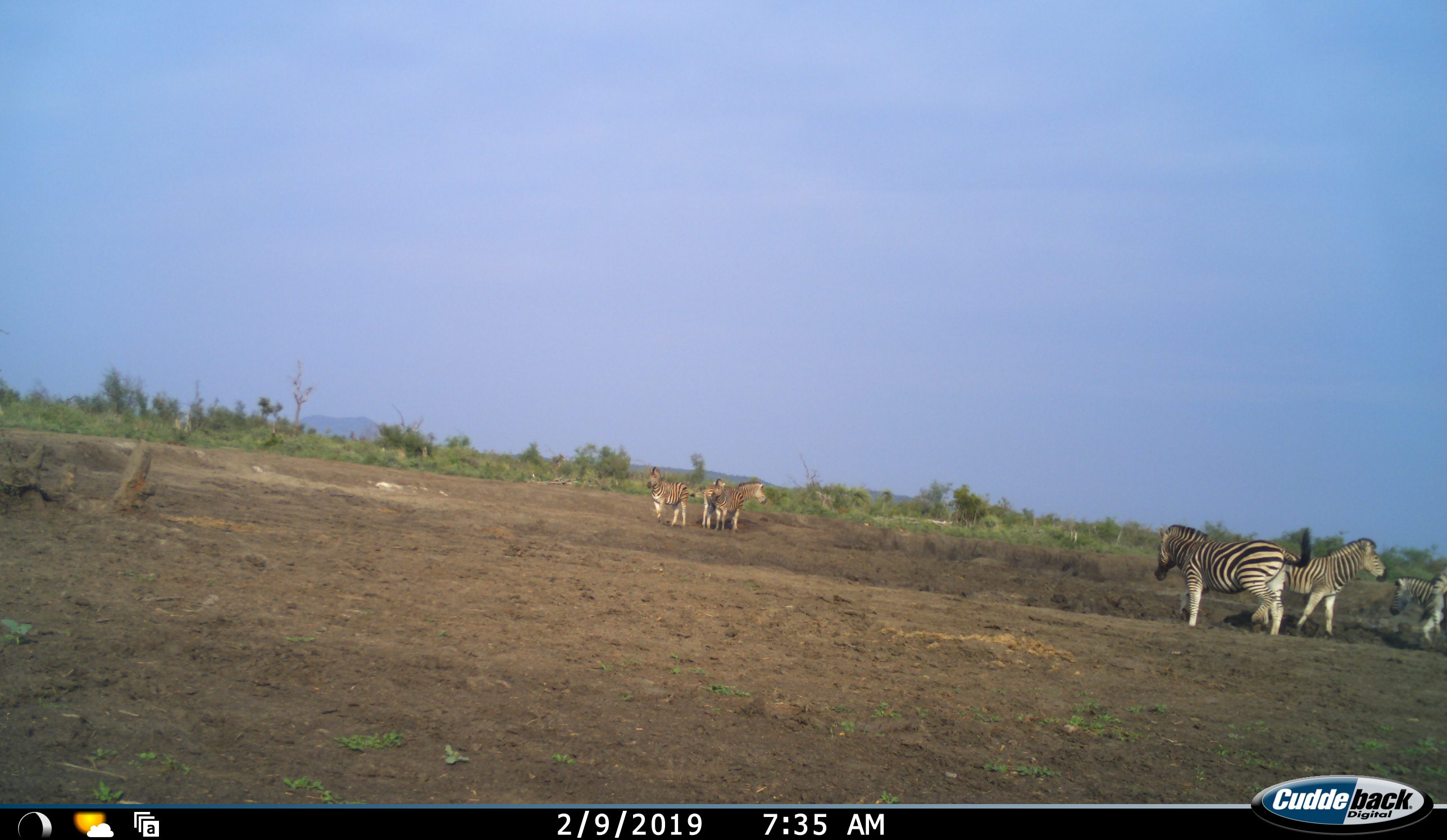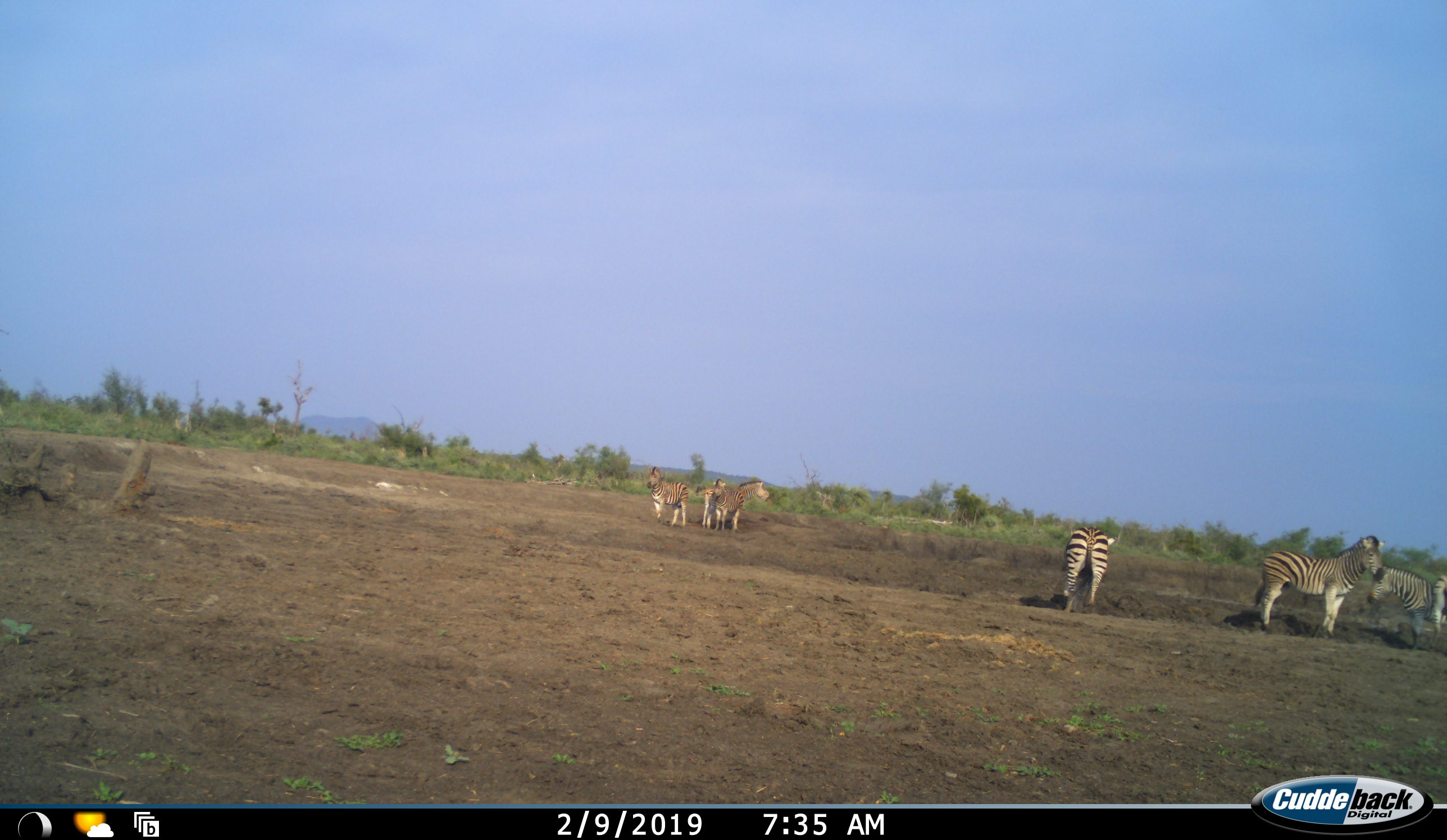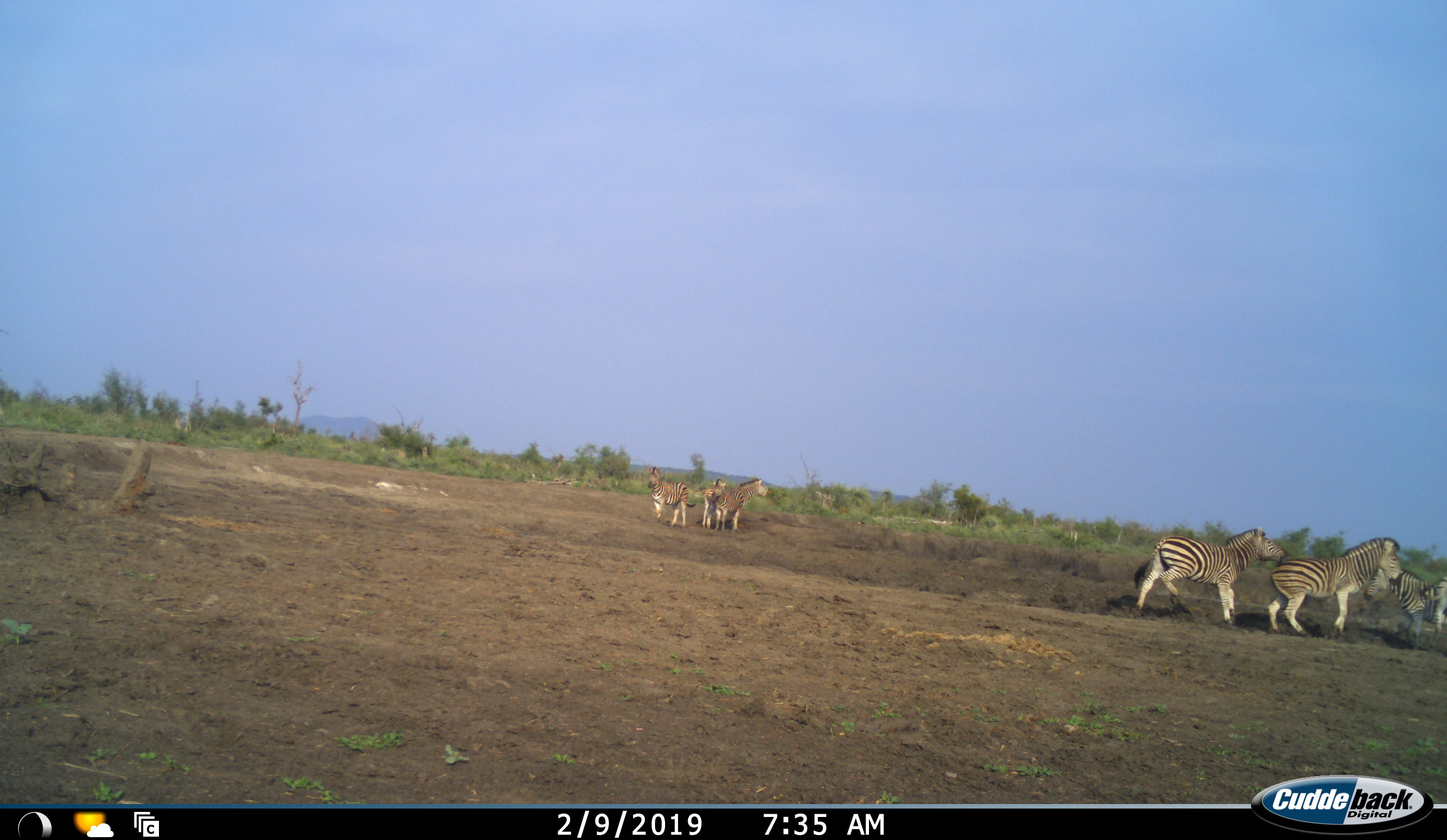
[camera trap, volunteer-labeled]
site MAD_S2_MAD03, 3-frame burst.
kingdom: Animalia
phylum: Chordata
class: Mammalia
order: Perissodactyla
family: Equidae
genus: Equus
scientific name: Equus quagga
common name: plains zebra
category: zebraplains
Zebraplains (plains zebra) (Equus quagga), count 7. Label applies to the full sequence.